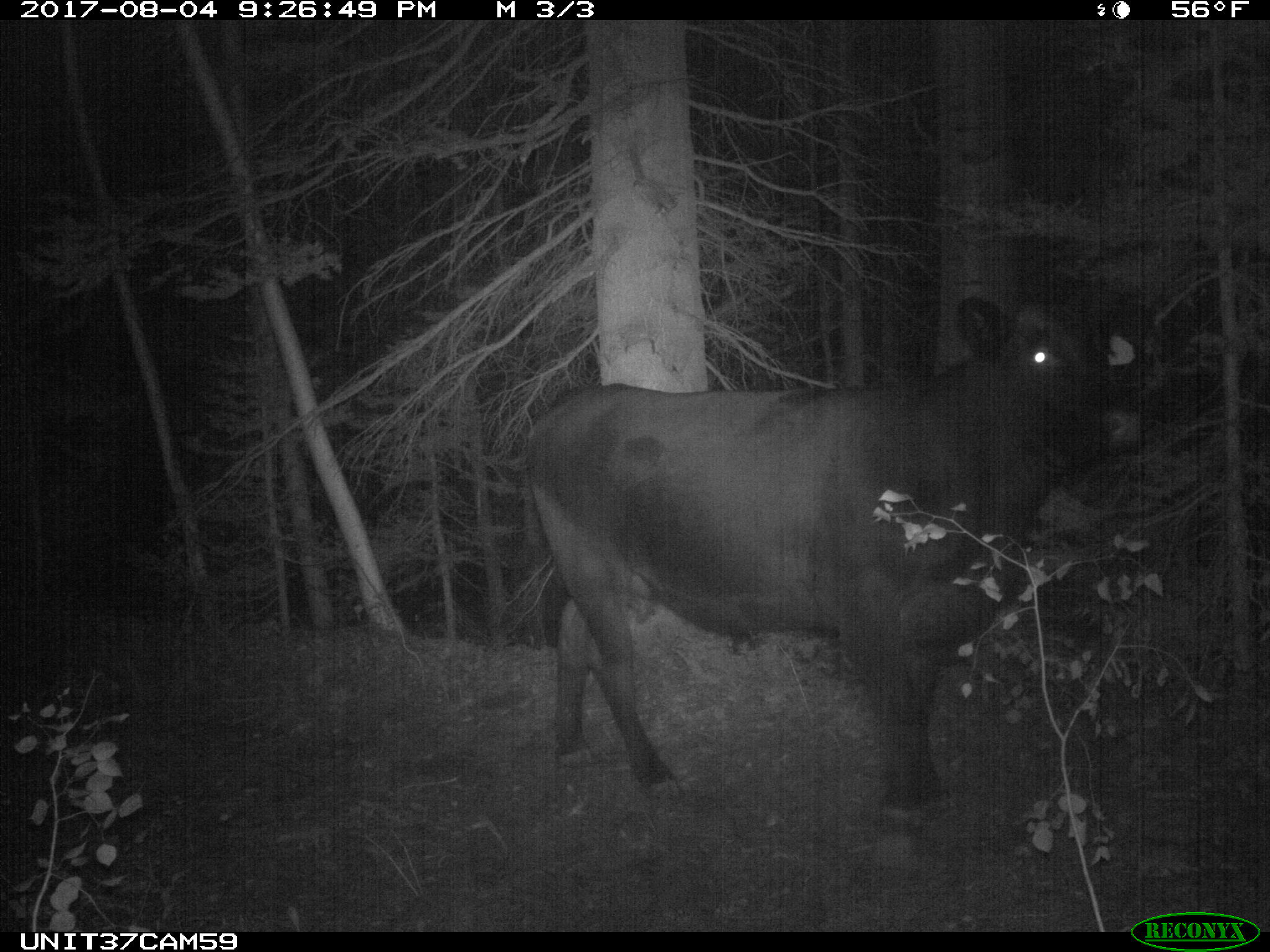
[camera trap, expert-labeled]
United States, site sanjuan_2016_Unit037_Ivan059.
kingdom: Animalia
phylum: Chordata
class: Mammalia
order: Artiodactyla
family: Bovidae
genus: Bos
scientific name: Bos taurus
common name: domestic cow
Bos taurus (domestic cow).